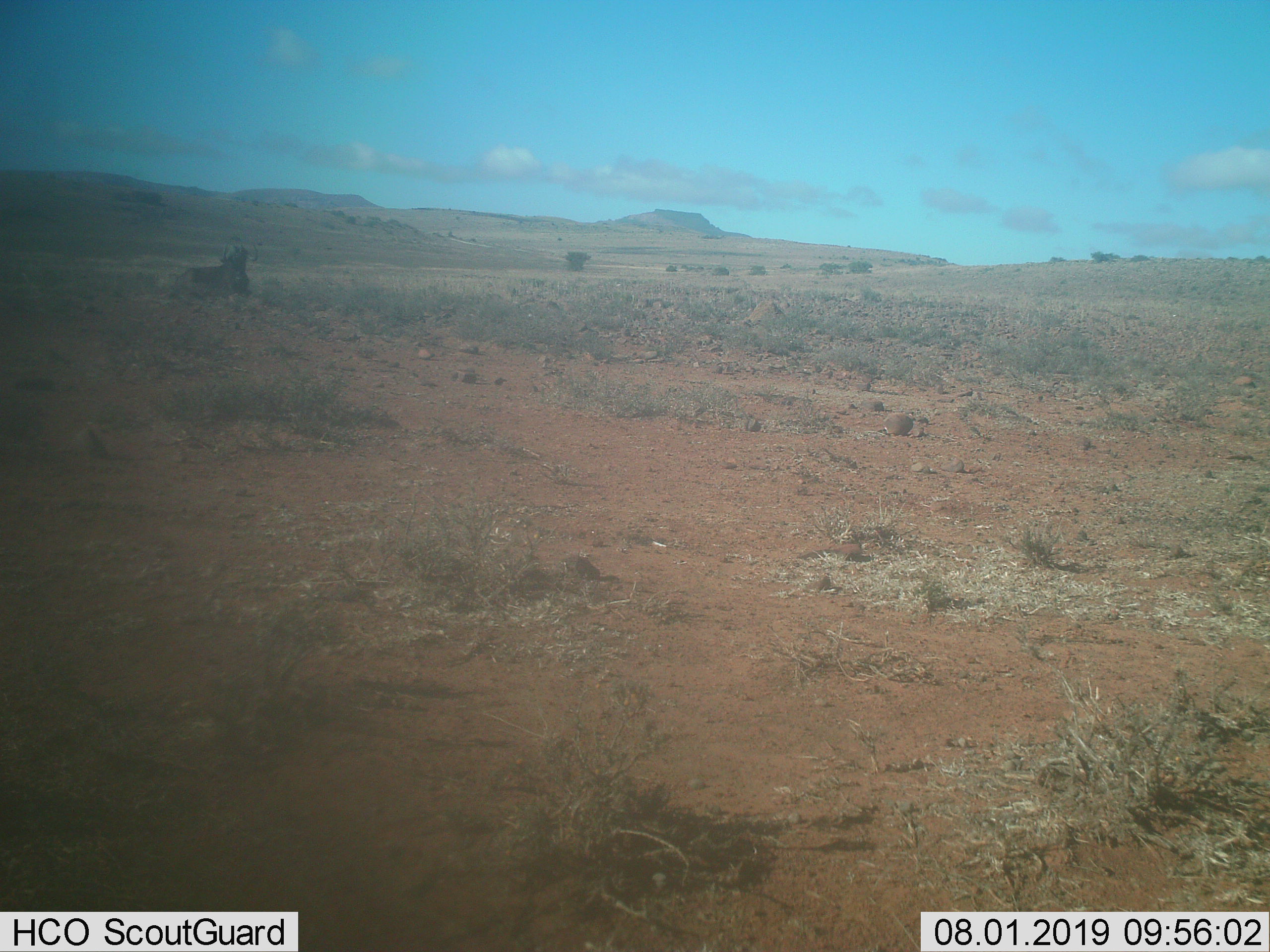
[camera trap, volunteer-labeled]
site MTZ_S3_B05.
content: unidentified animal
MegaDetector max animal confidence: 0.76